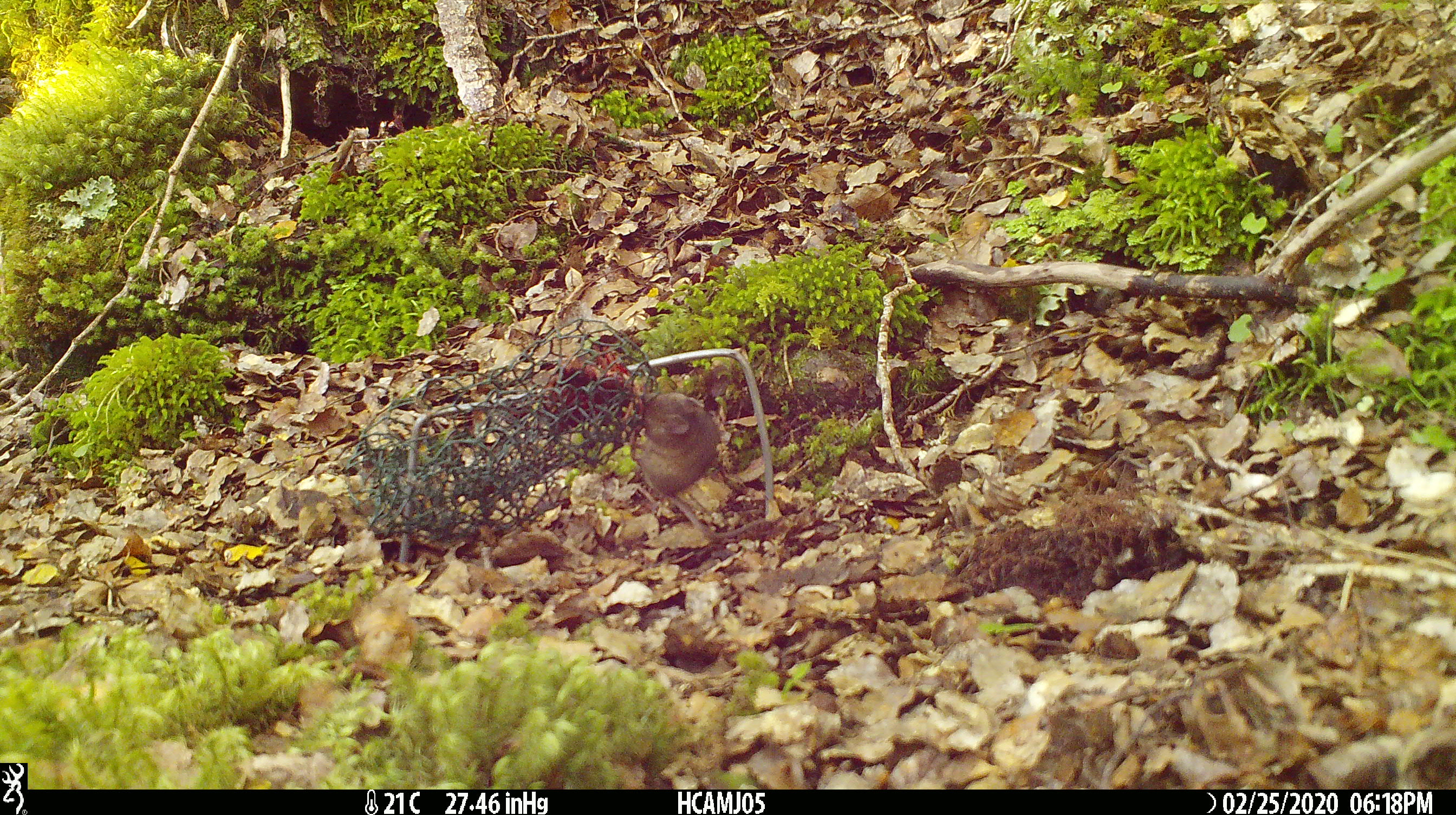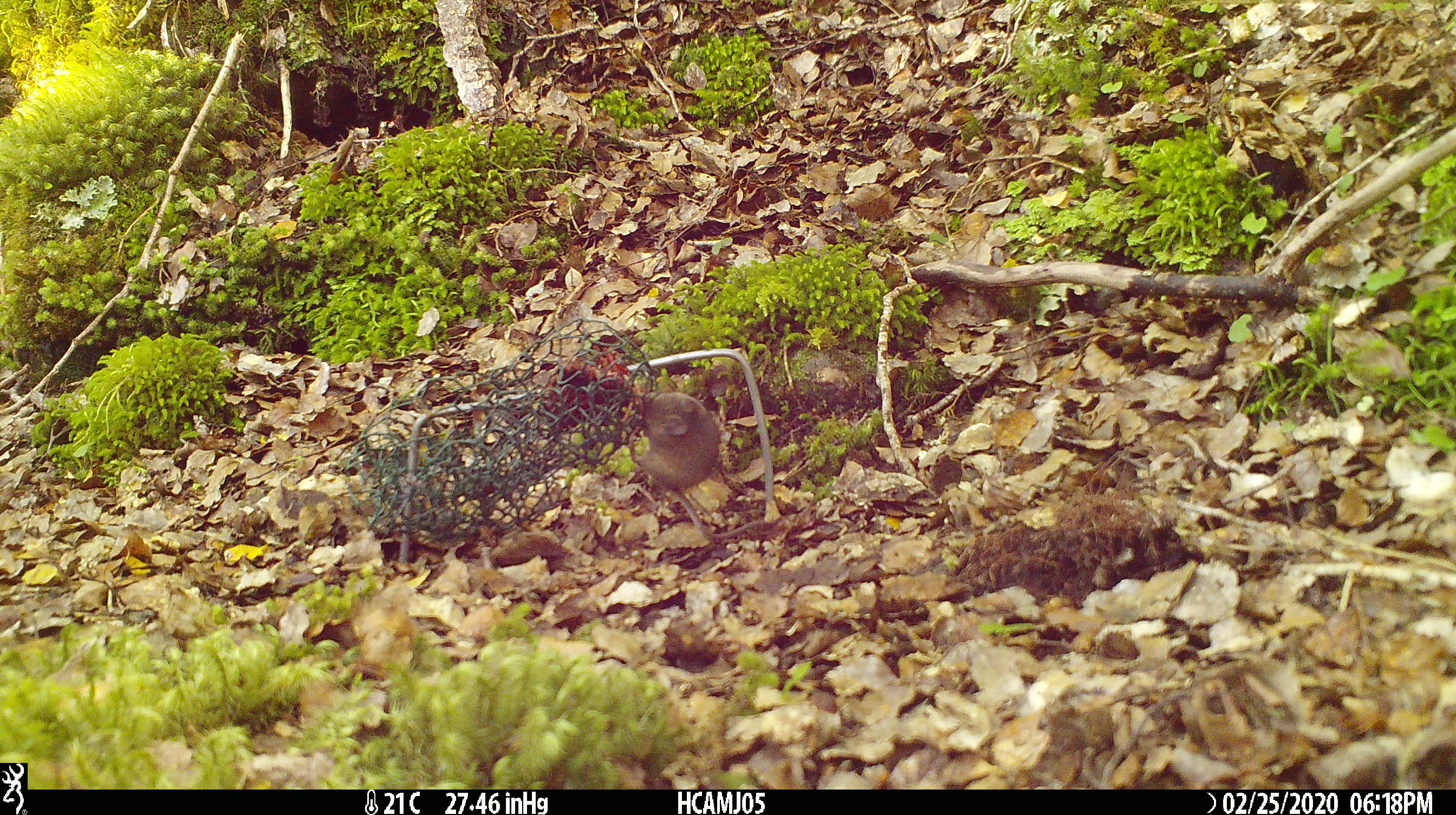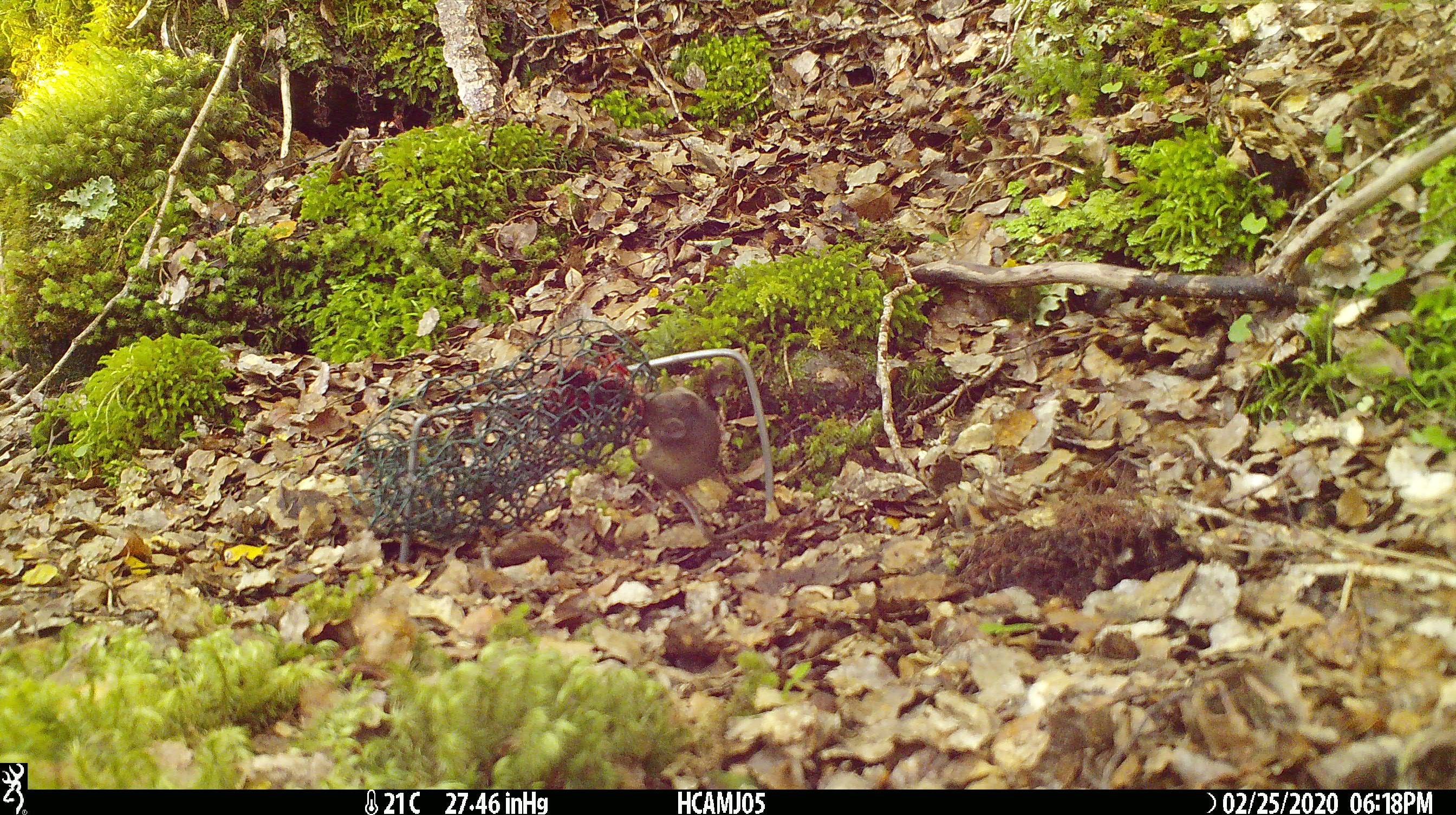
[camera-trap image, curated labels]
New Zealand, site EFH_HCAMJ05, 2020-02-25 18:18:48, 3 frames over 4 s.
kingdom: Animalia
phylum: Chordata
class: Mammalia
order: Rodentia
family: Muridae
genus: Mus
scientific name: Mus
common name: mouse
Mouse (Mus).